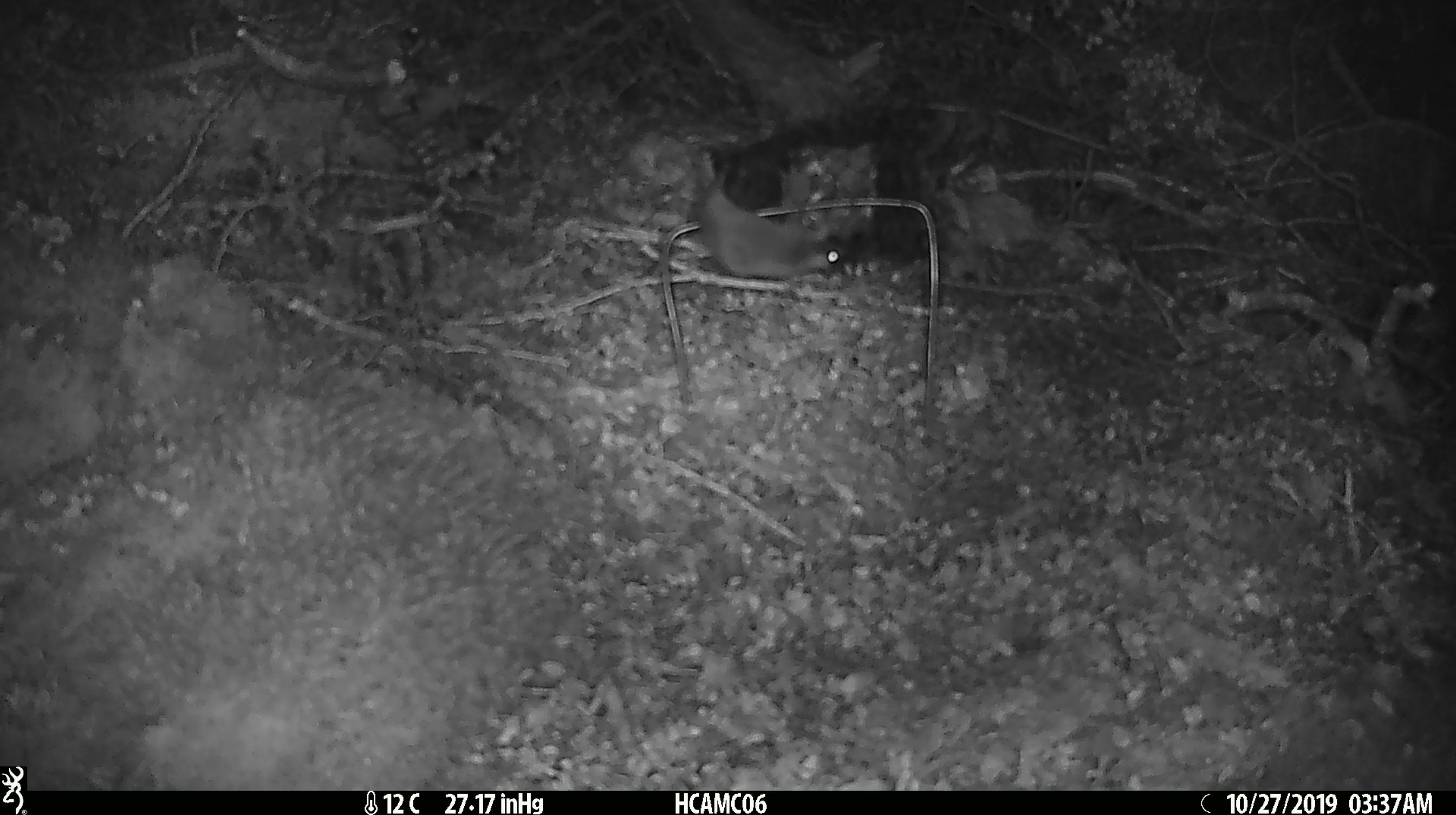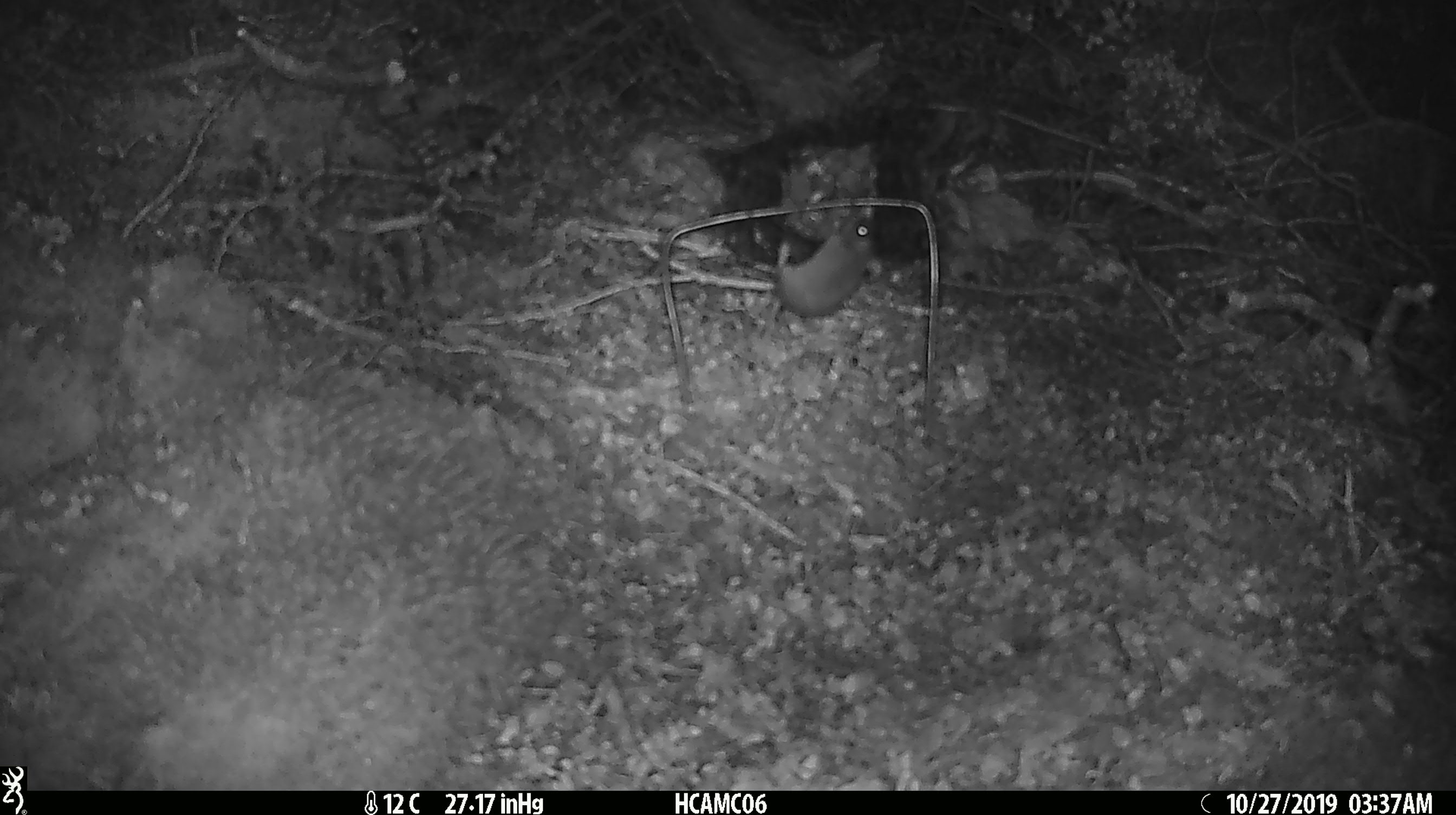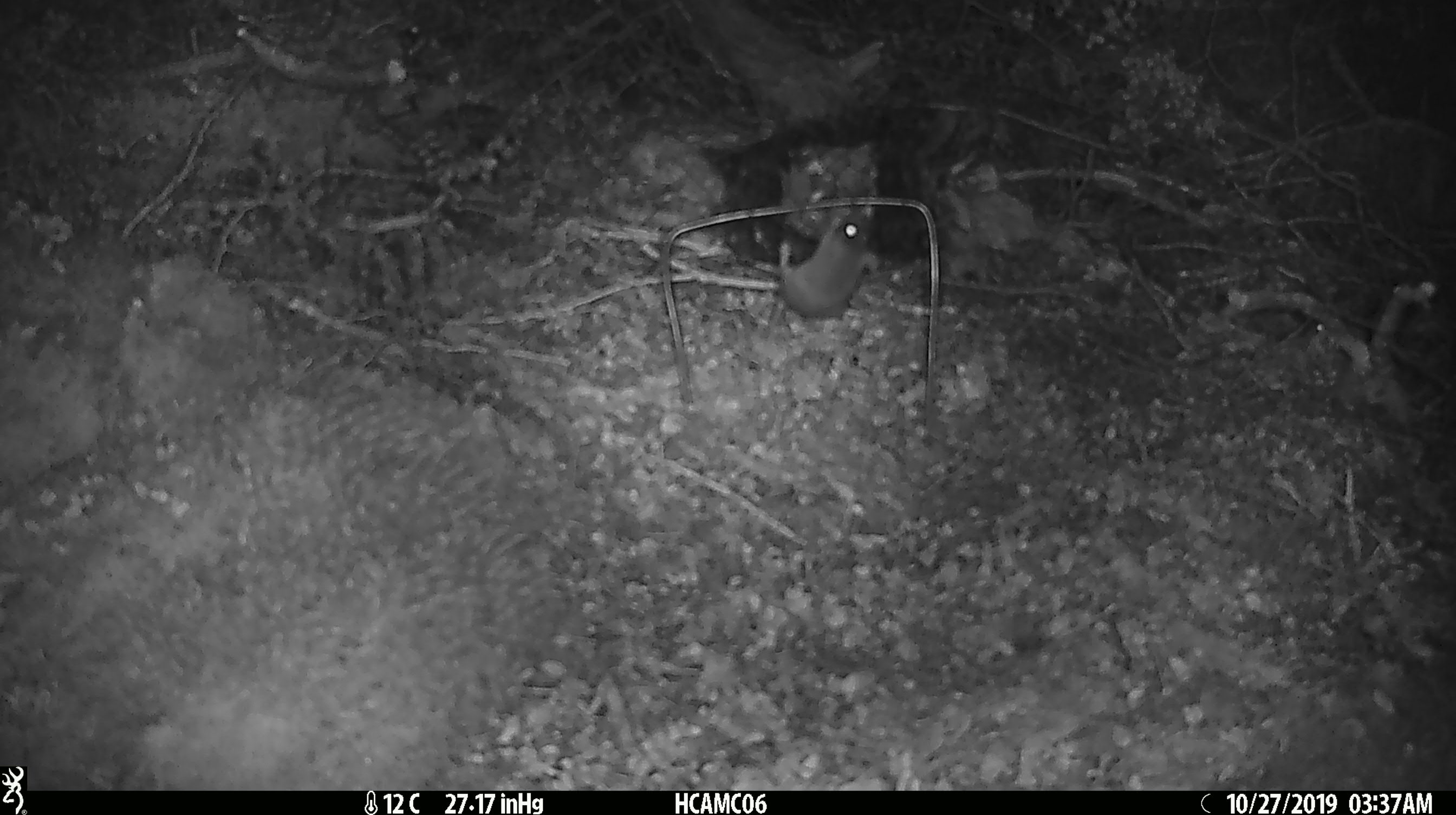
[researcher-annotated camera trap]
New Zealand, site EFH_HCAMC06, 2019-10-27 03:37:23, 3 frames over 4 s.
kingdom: Animalia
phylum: Chordata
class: Mammalia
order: Rodentia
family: Muridae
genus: Mus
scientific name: Mus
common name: mouse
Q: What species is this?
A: Mouse (Mus).